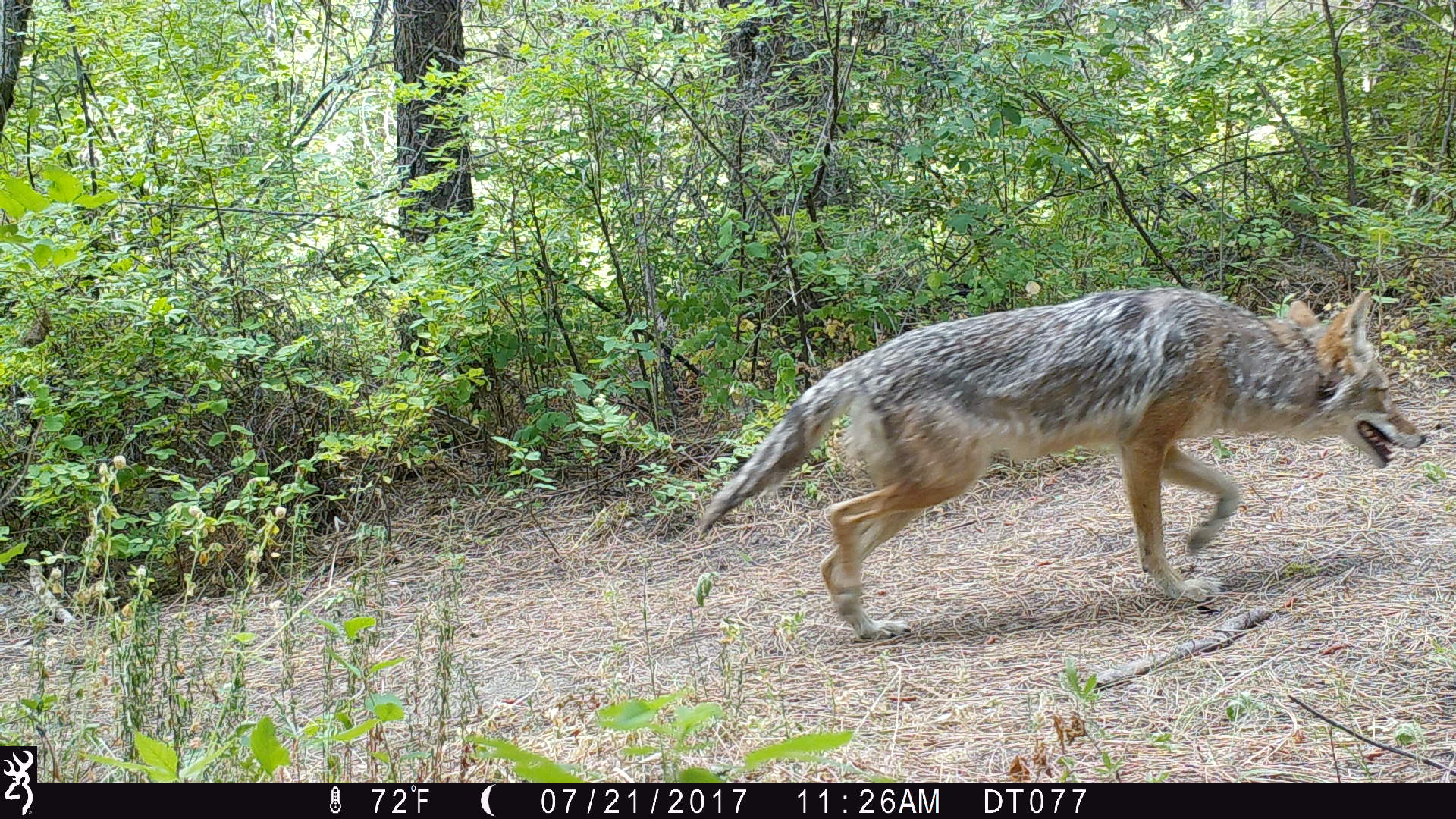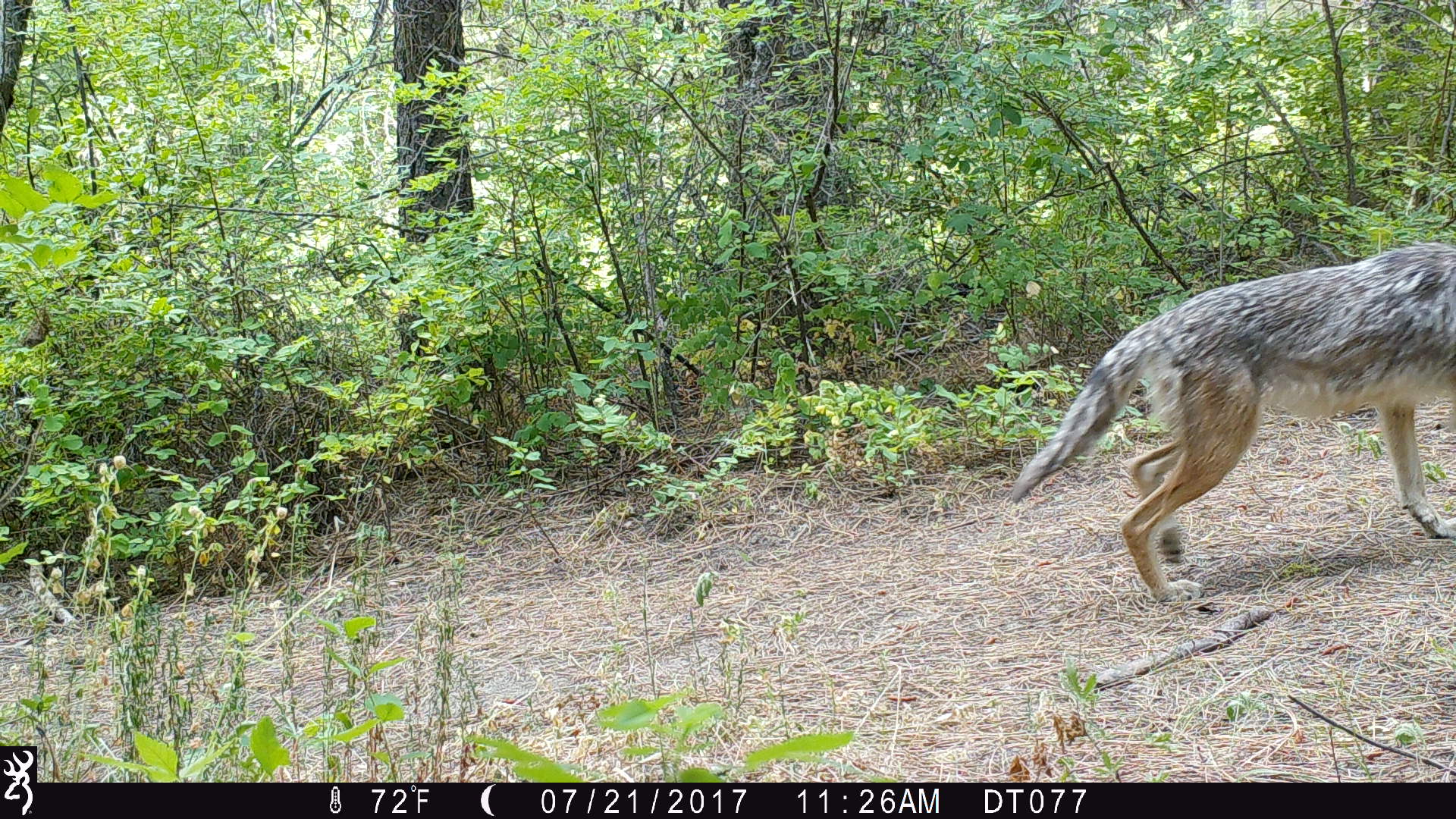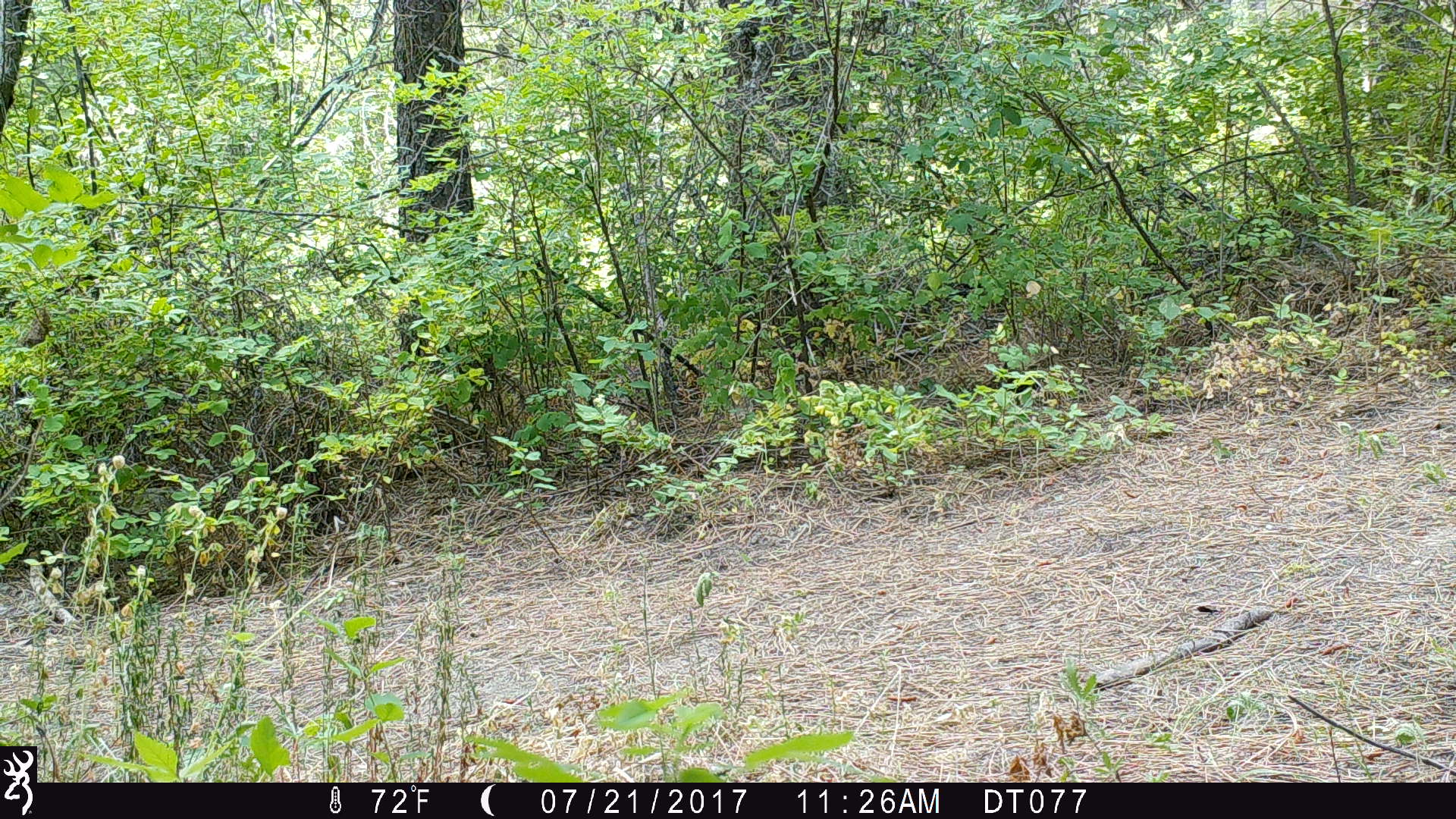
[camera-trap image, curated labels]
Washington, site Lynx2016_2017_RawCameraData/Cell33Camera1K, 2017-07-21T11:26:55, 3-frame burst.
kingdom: Animalia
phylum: Chordata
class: Mammalia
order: Carnivora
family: Canidae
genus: Canis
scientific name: Canis latrans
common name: coyote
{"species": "Canis latrans (coyote)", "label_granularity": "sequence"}